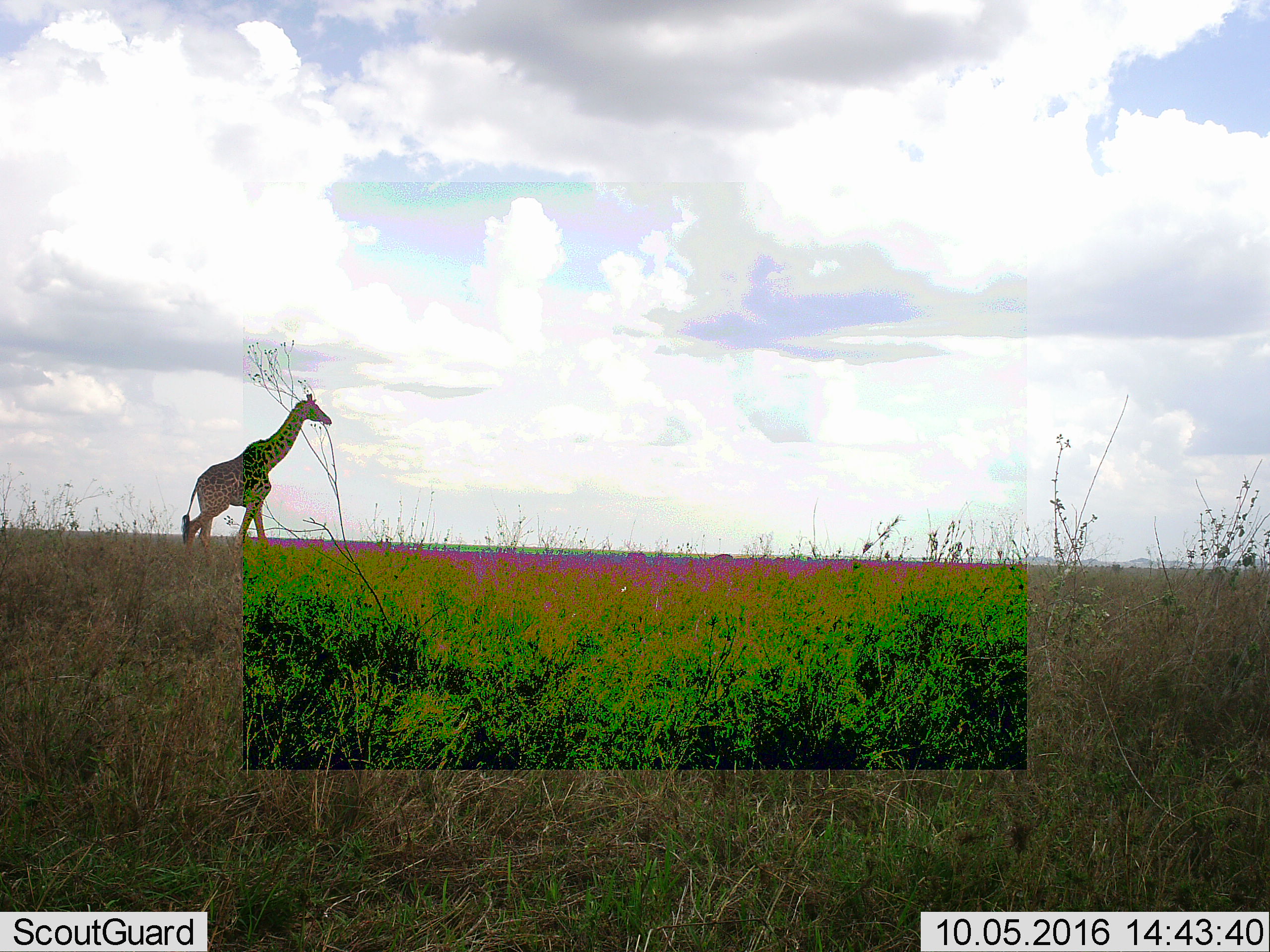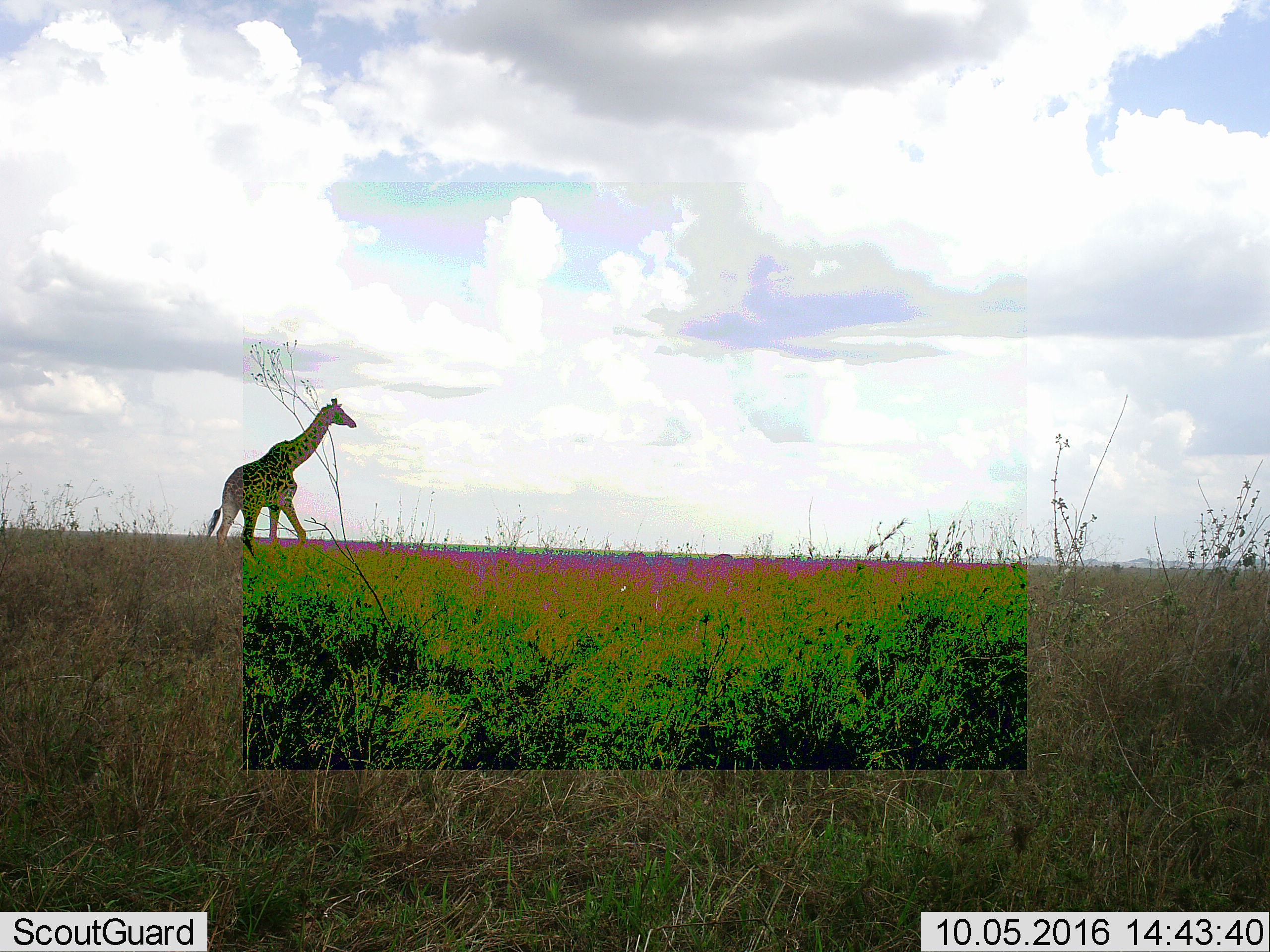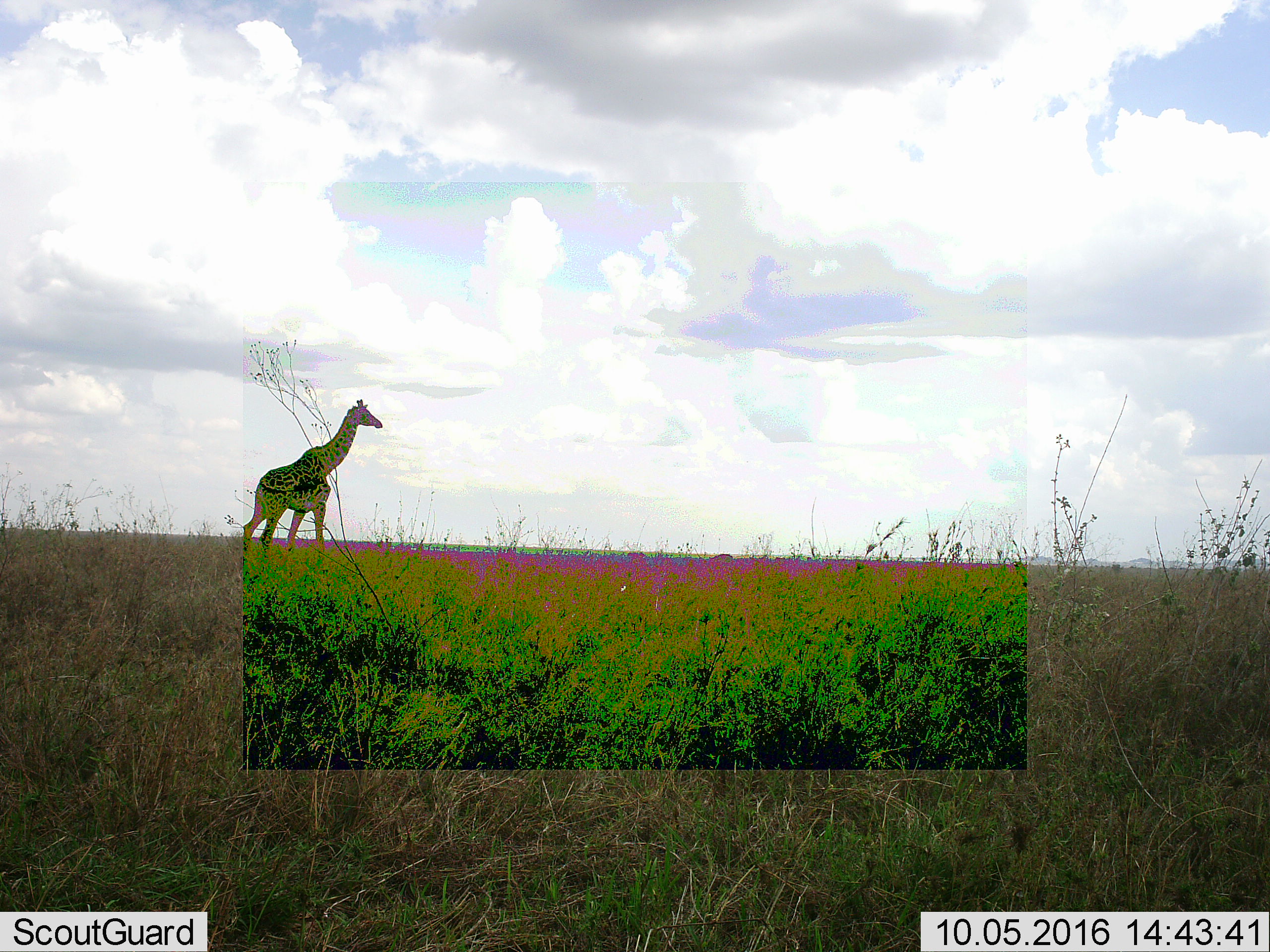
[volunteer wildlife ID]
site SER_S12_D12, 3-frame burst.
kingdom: Animalia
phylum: Chordata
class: Mammalia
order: Artiodactyla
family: Giraffidae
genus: Giraffa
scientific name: Giraffa camelopardalis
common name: giraffe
Giraffe (Giraffa camelopardalis), count 1. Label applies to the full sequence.